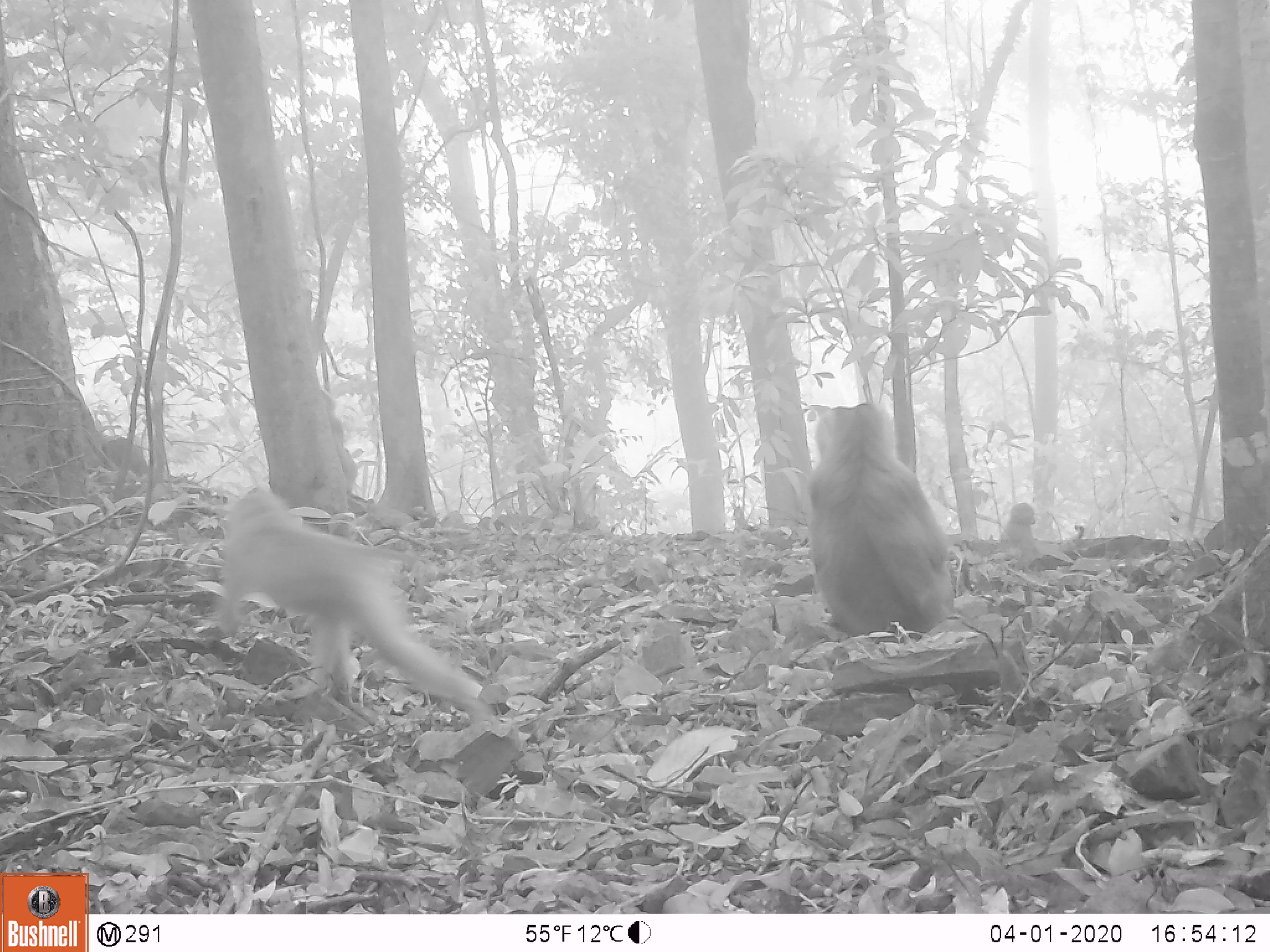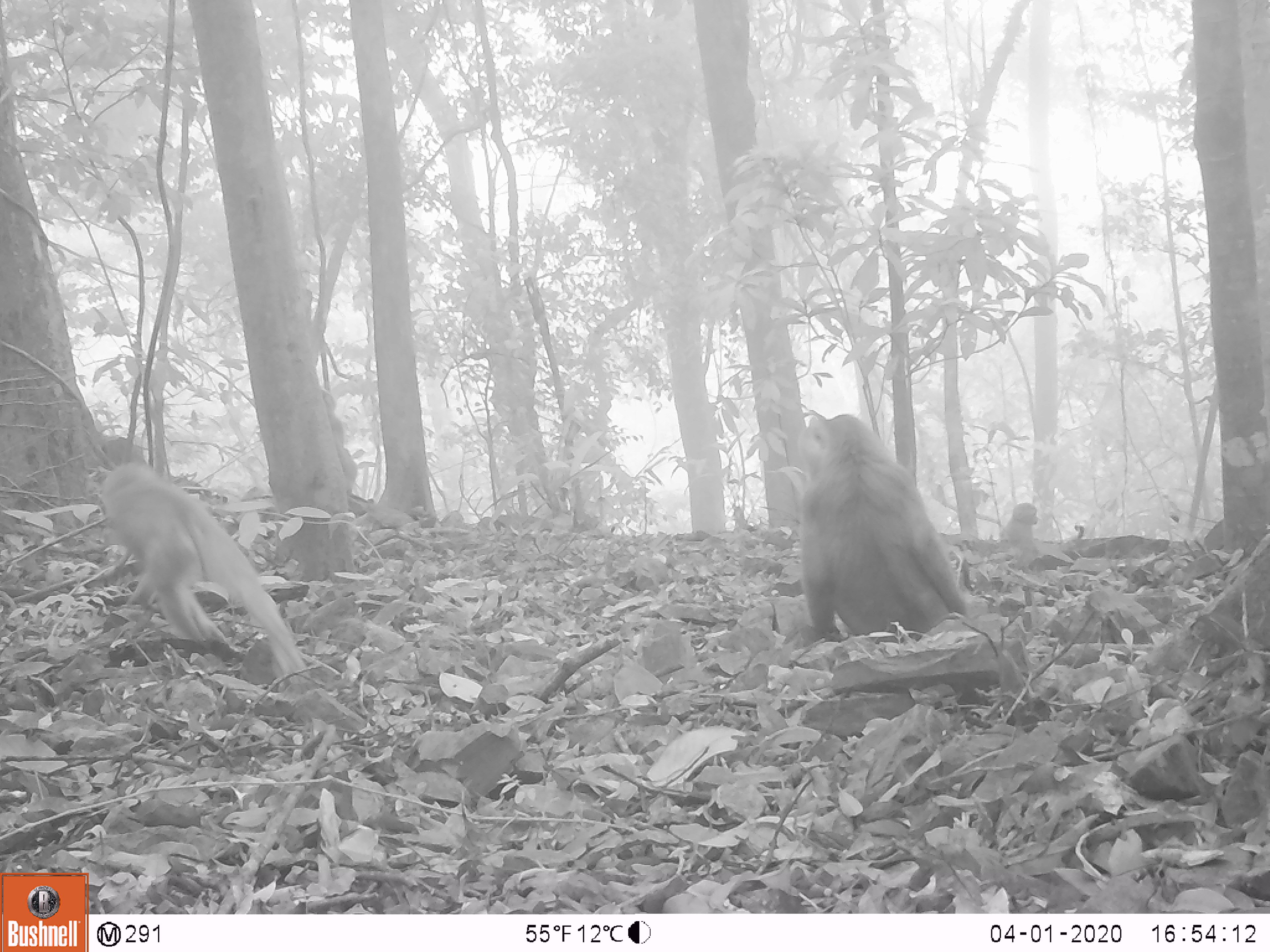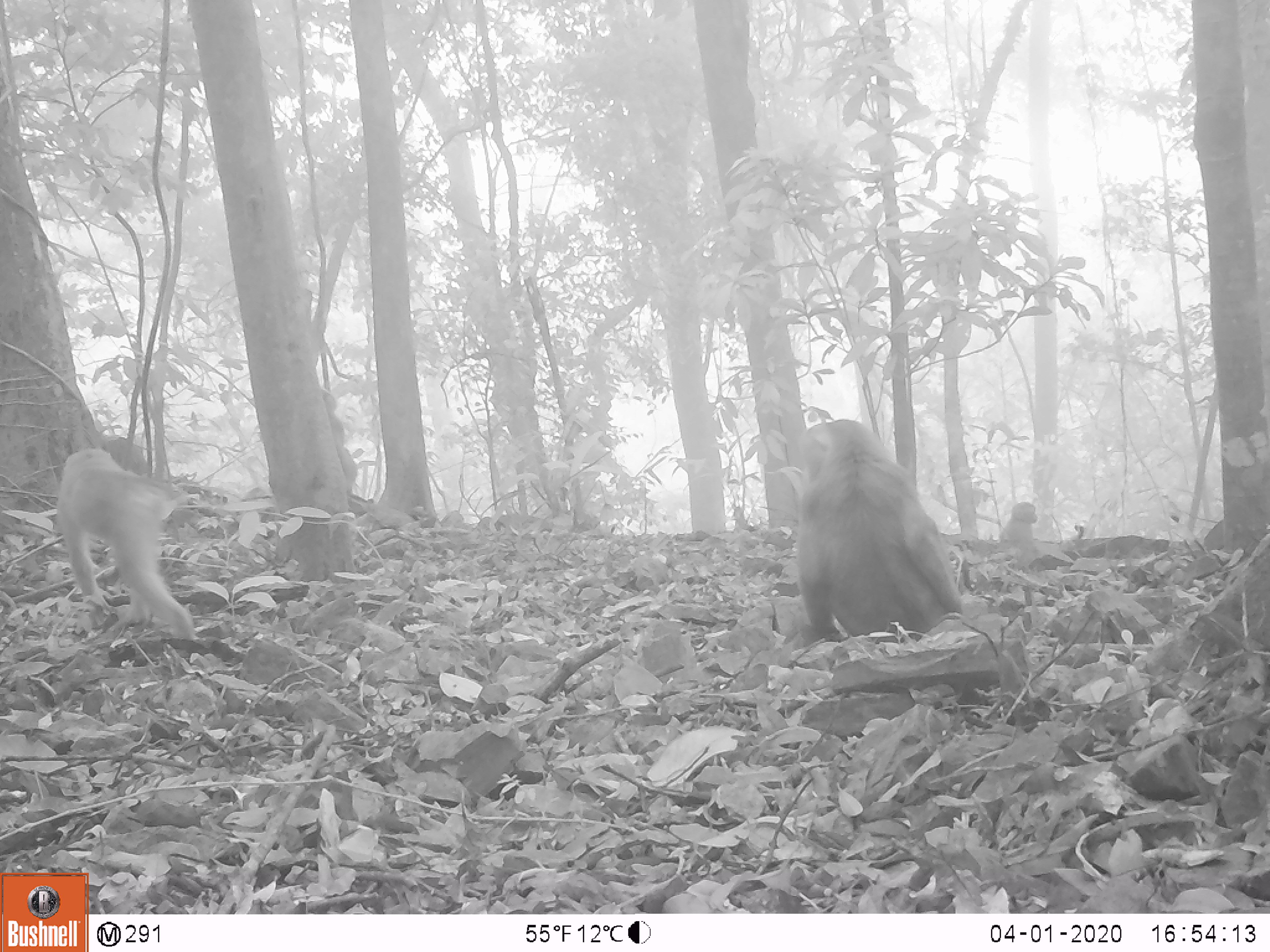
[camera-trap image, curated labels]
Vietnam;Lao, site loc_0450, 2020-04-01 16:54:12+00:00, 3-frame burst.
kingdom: Animalia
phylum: Chordata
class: Mammalia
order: Primates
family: Cercopithecidae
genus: Macaca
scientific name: Macaca nemestrina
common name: pig-tailed macaque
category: pig tailed macaque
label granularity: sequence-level